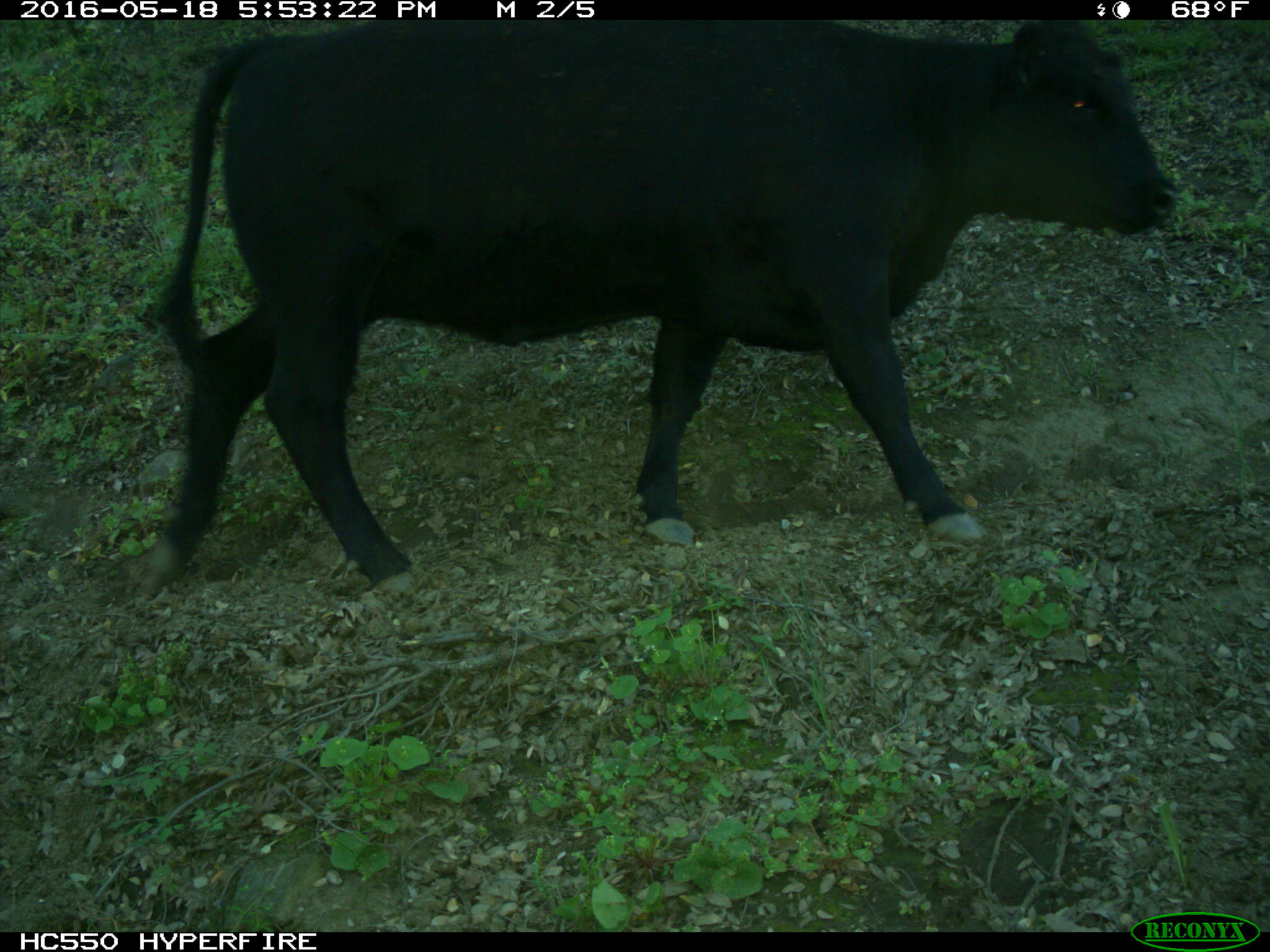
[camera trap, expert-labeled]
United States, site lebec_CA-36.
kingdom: Animalia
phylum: Chordata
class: Mammalia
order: Artiodactyla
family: Bovidae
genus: Bos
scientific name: Bos taurus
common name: domestic cow